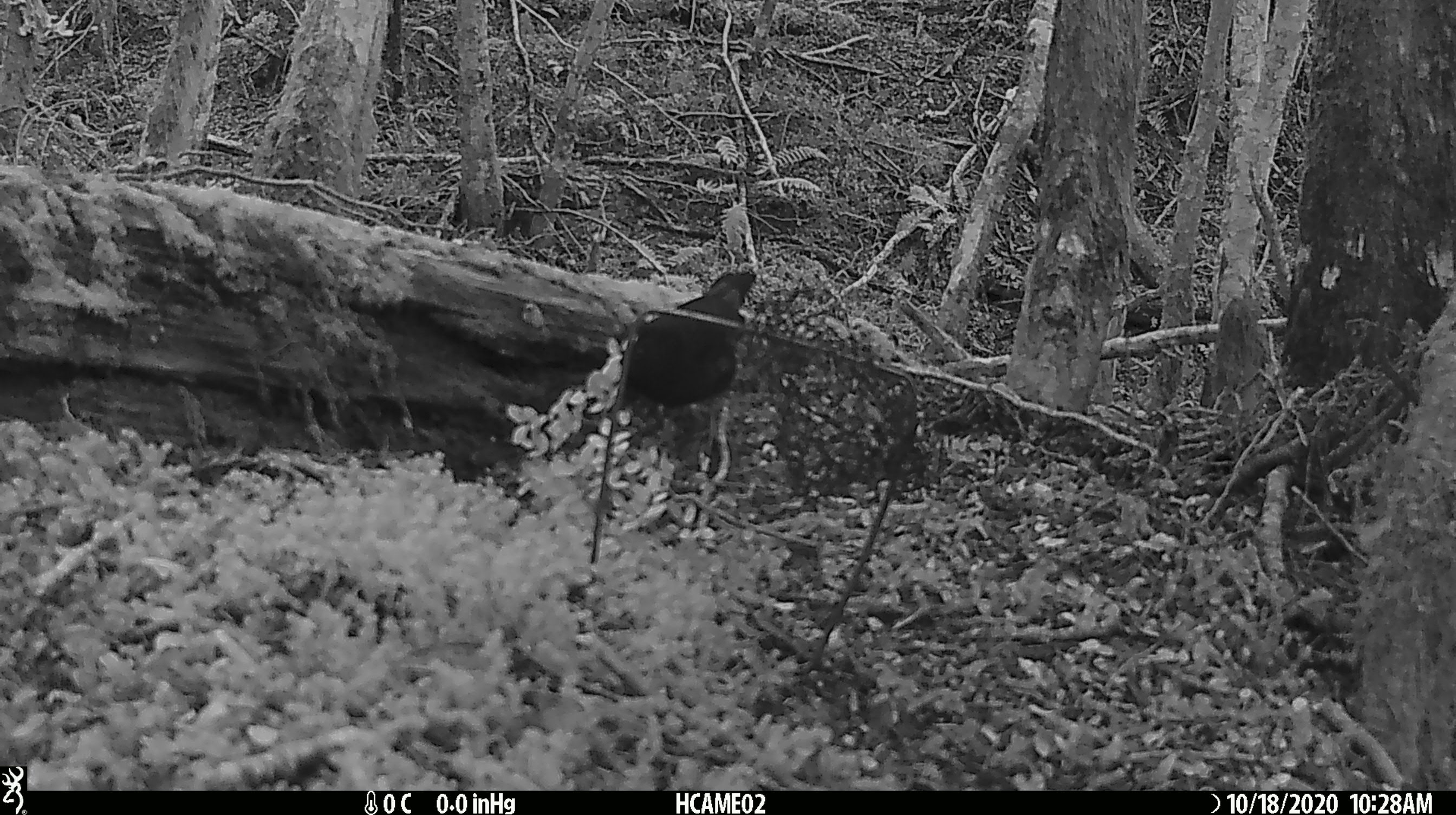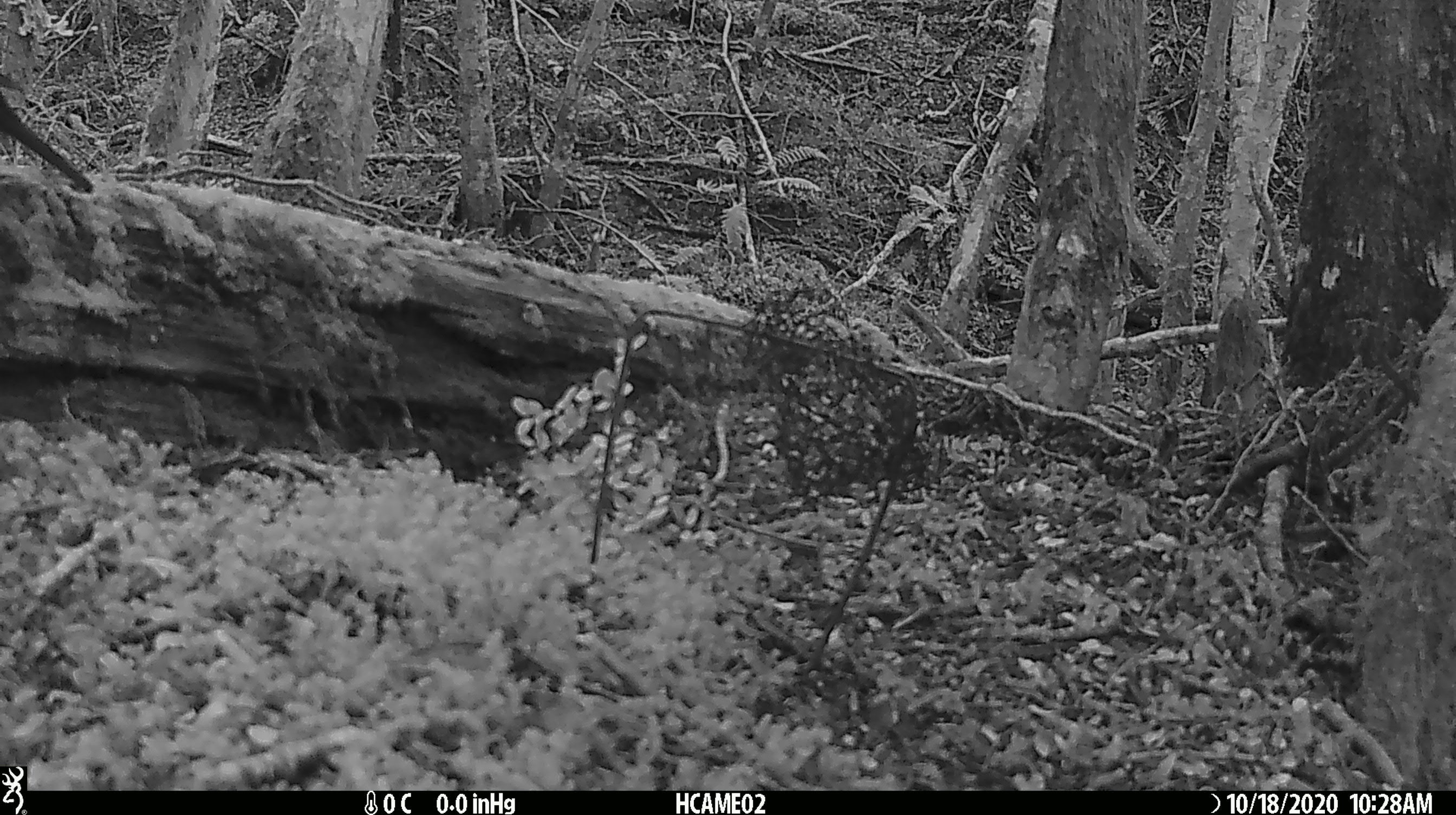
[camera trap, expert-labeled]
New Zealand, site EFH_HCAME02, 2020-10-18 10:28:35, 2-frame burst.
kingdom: Animalia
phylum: Chordata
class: Aves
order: Passeriformes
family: Turdidae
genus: Turdus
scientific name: Turdus merula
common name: eurasian blackbird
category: blackbird